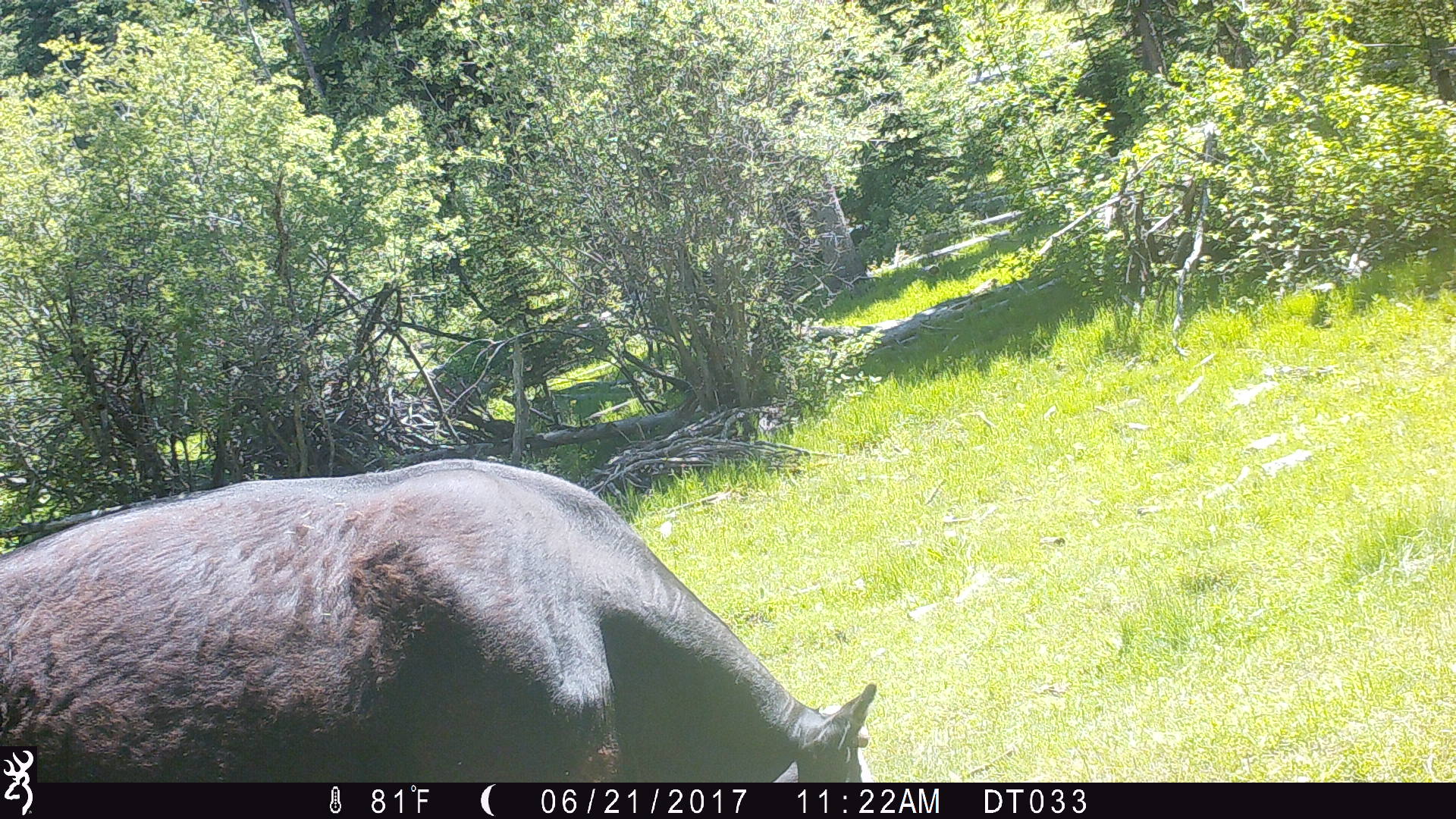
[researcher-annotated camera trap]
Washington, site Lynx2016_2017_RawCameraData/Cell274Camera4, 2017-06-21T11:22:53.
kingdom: Animalia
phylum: Chordata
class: Mammalia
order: Artiodactyla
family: Bovidae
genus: Bos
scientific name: Bos taurus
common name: domestic cattle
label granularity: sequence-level